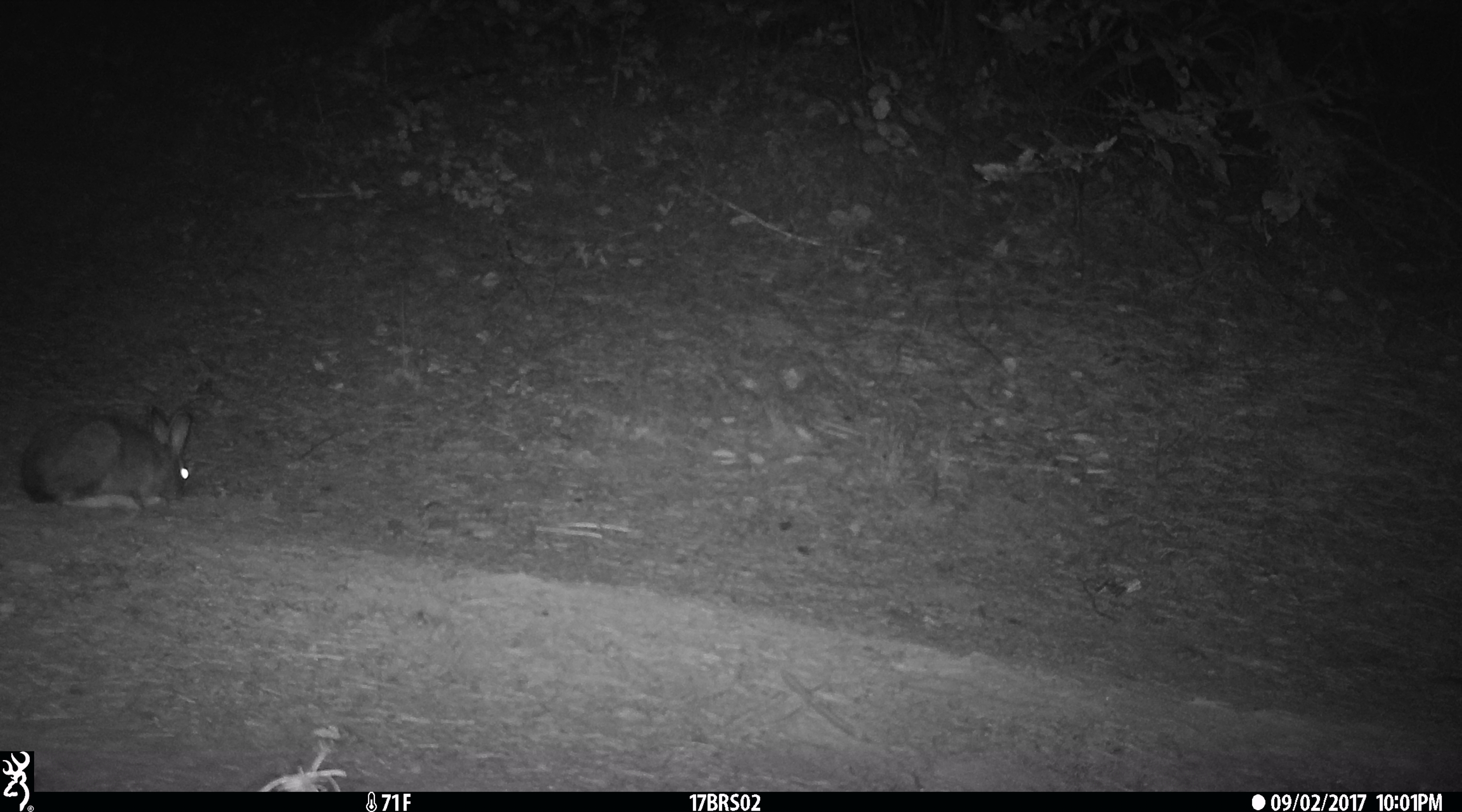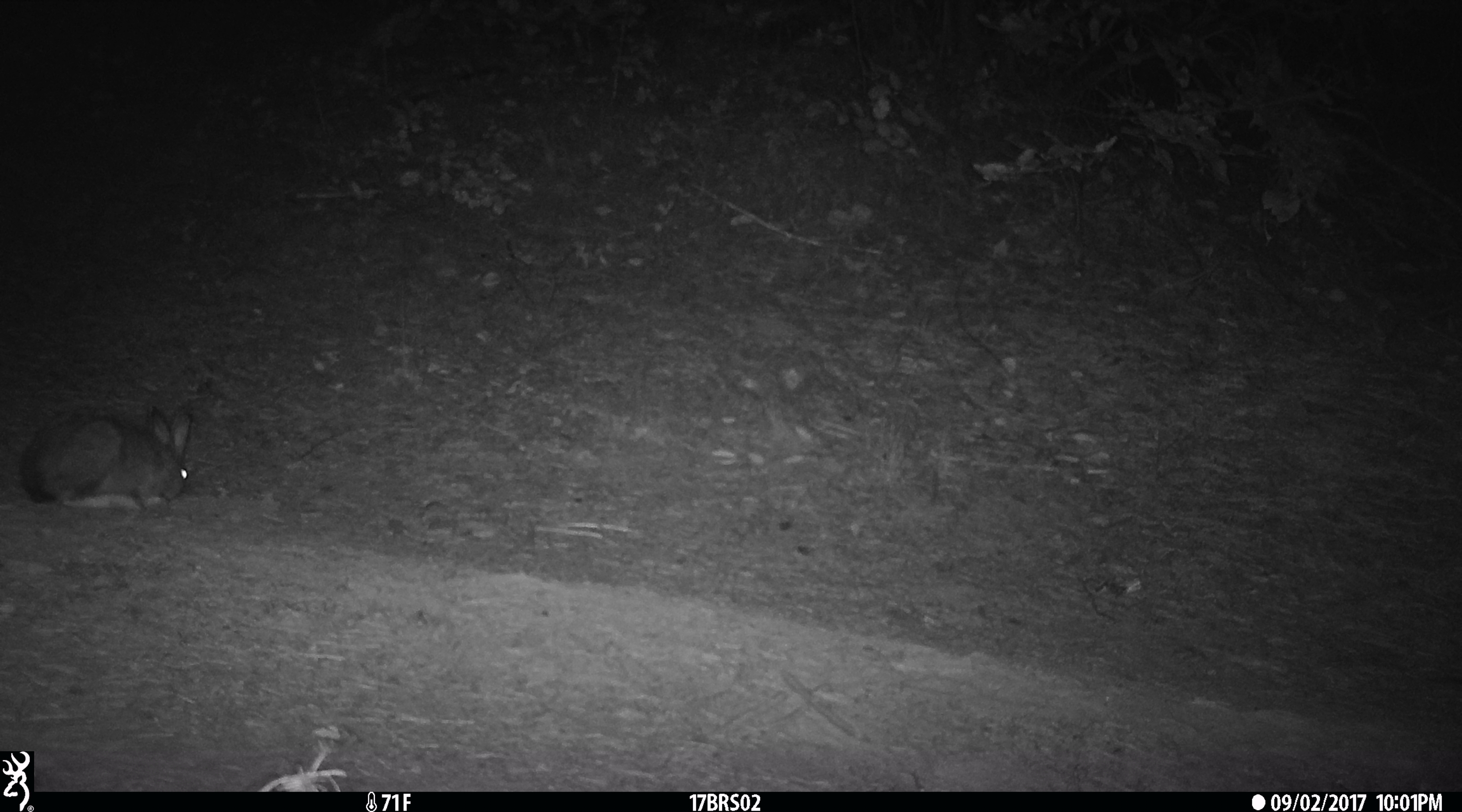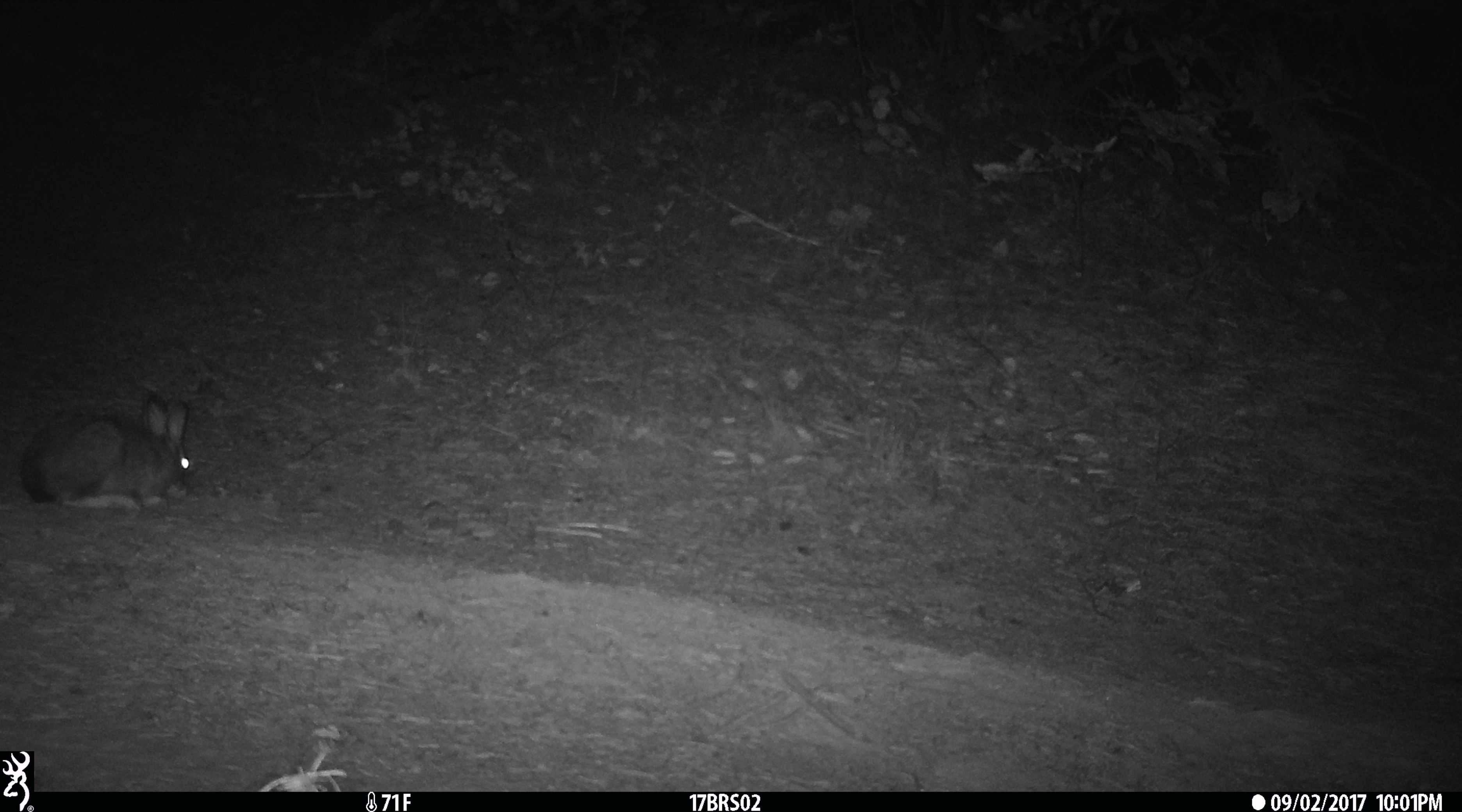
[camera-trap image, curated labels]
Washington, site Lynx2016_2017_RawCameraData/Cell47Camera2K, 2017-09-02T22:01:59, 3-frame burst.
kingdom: Animalia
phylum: Chordata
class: Mammalia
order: Lagomorpha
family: Leporidae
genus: Lepus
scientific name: Lepus americanus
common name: snowshoe hare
Lepus americanus (snowshoe hare). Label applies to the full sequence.